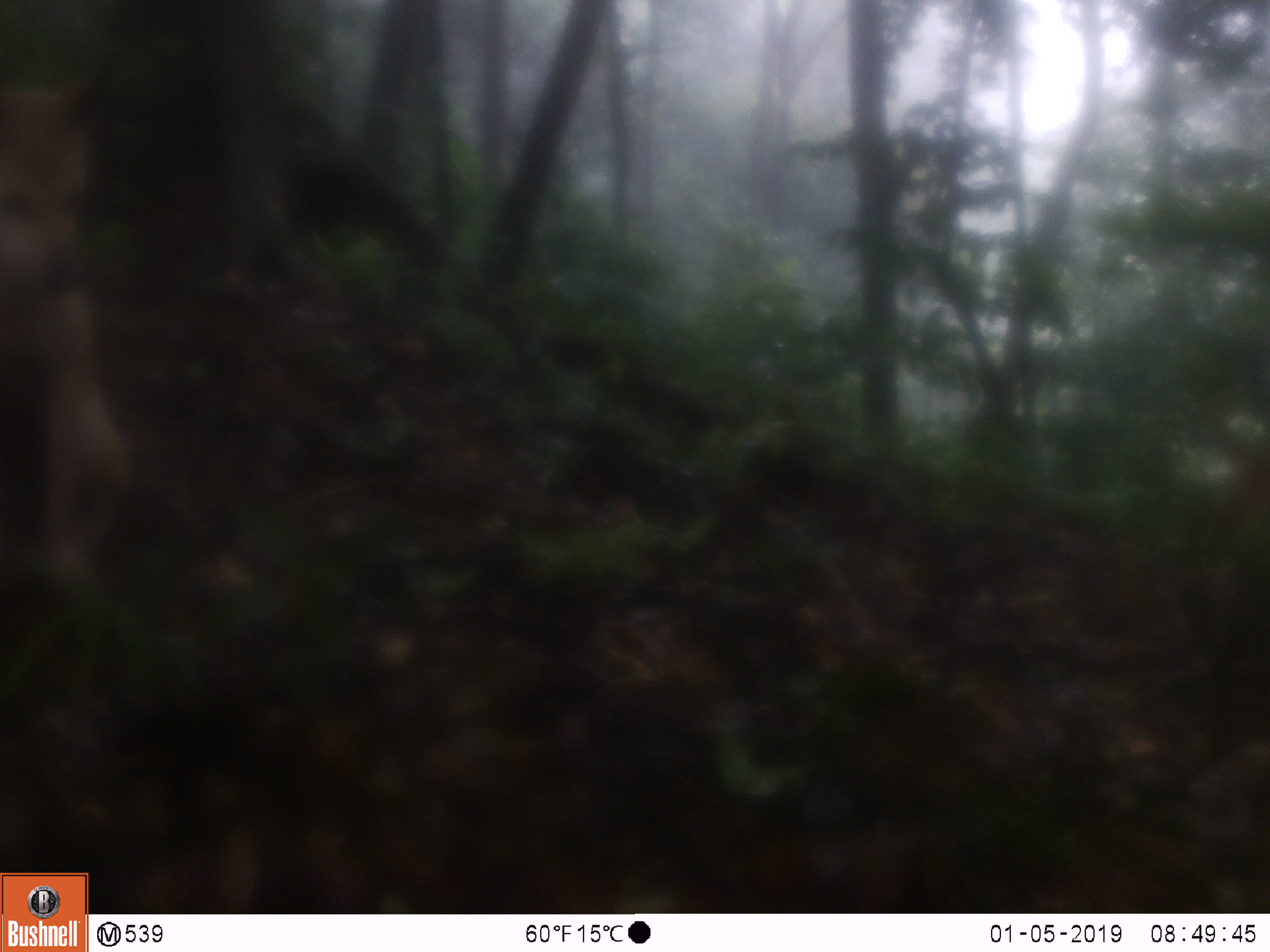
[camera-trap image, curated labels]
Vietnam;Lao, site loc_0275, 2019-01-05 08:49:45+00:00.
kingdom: Animalia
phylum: Chordata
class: Mammalia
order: Carnivora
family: Canidae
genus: Canis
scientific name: Canis familiaris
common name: domestic dog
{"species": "domestic dog (Canis familiaris)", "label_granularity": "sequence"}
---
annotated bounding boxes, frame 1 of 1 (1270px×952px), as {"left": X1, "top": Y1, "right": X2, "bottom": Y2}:
domestic dog: {"left": 0, "top": 74, "right": 127, "bottom": 599}